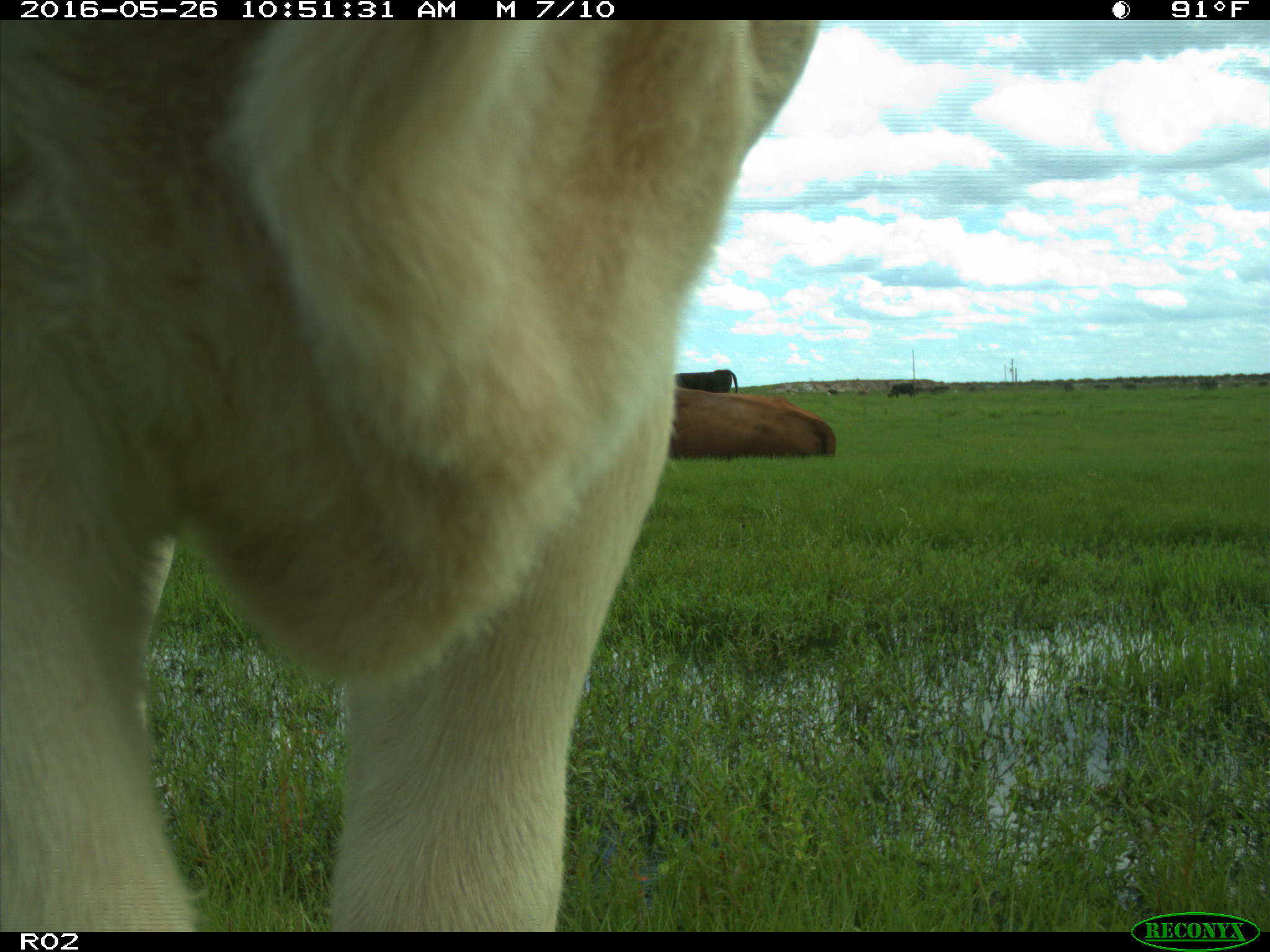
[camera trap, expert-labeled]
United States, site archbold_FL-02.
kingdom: Animalia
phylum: Chordata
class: Mammalia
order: Artiodactyla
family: Bovidae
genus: Bos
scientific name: Bos taurus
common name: domestic cow